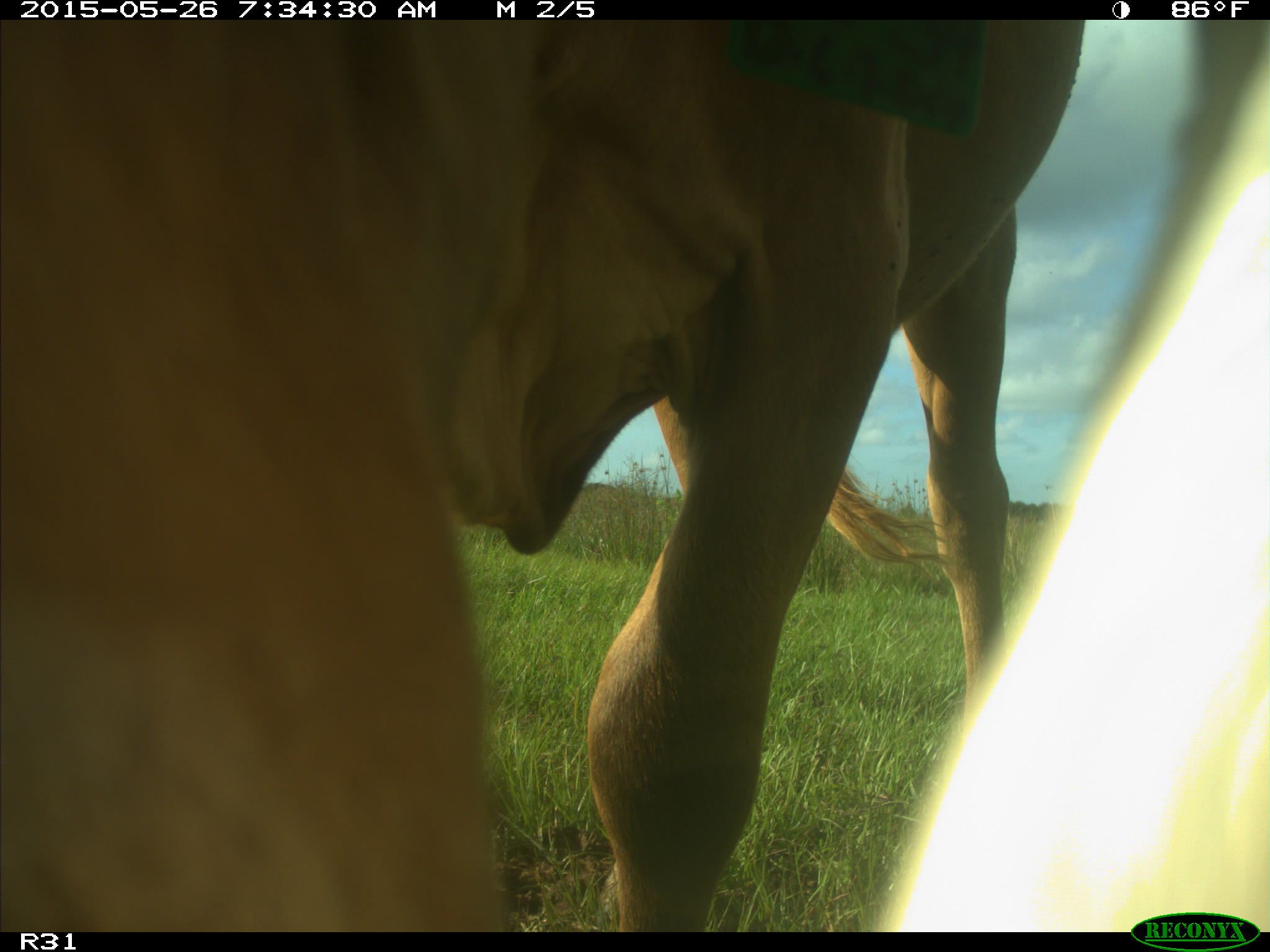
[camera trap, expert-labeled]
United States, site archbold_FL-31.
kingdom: Animalia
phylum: Chordata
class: Mammalia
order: Artiodactyla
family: Bovidae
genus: Bos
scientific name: Bos taurus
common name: domestic cow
Bos taurus (domestic cow).